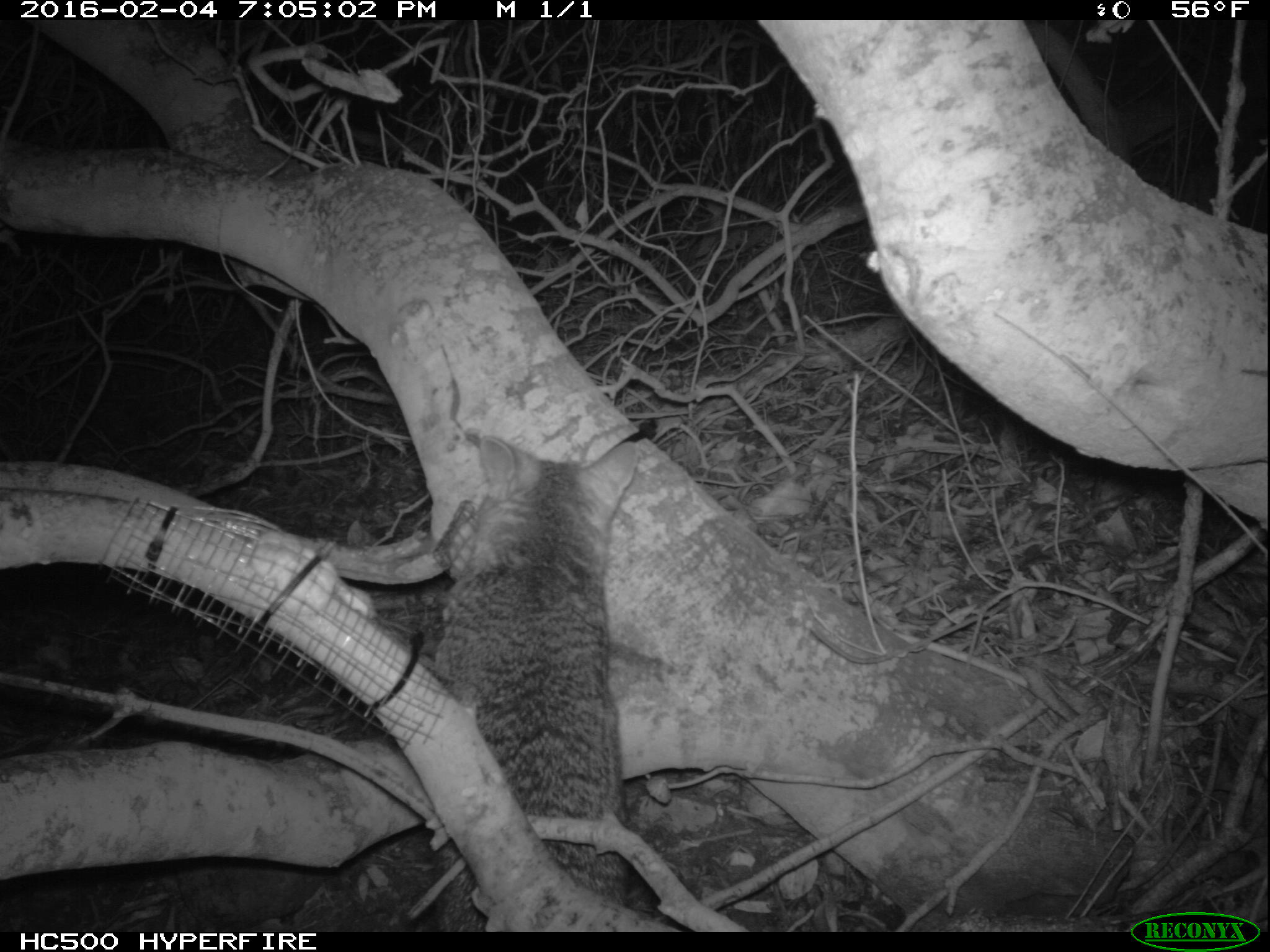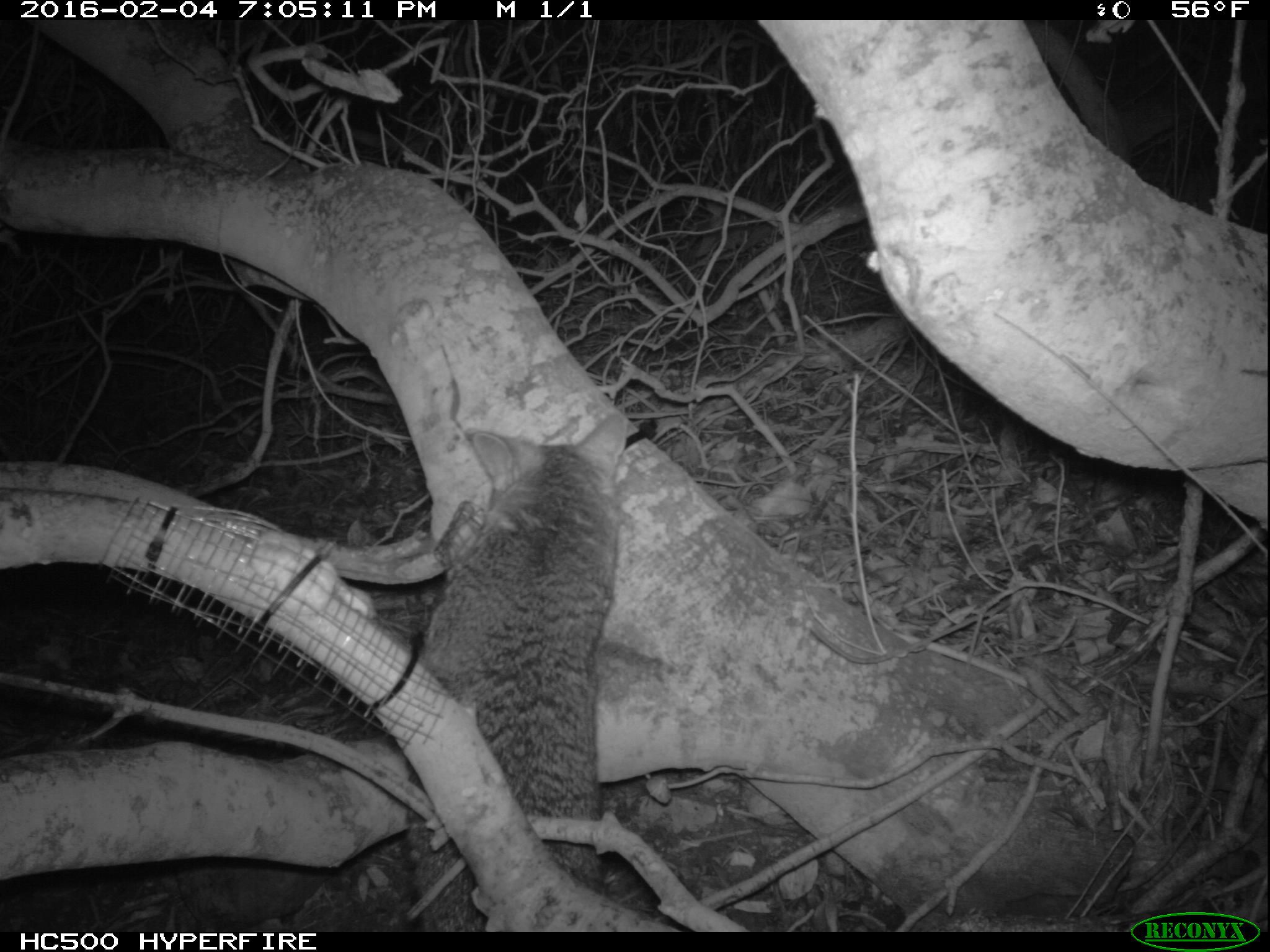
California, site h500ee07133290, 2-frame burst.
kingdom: Animalia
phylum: Chordata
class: Mammalia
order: Carnivora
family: Canidae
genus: Urocyon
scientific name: Urocyon littoralis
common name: island fox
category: fox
Fox (island fox) (Urocyon littoralis).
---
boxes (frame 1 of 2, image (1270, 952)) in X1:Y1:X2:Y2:
fox: 425:431:643:931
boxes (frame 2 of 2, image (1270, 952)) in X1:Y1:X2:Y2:
fox: 408:410:629:933